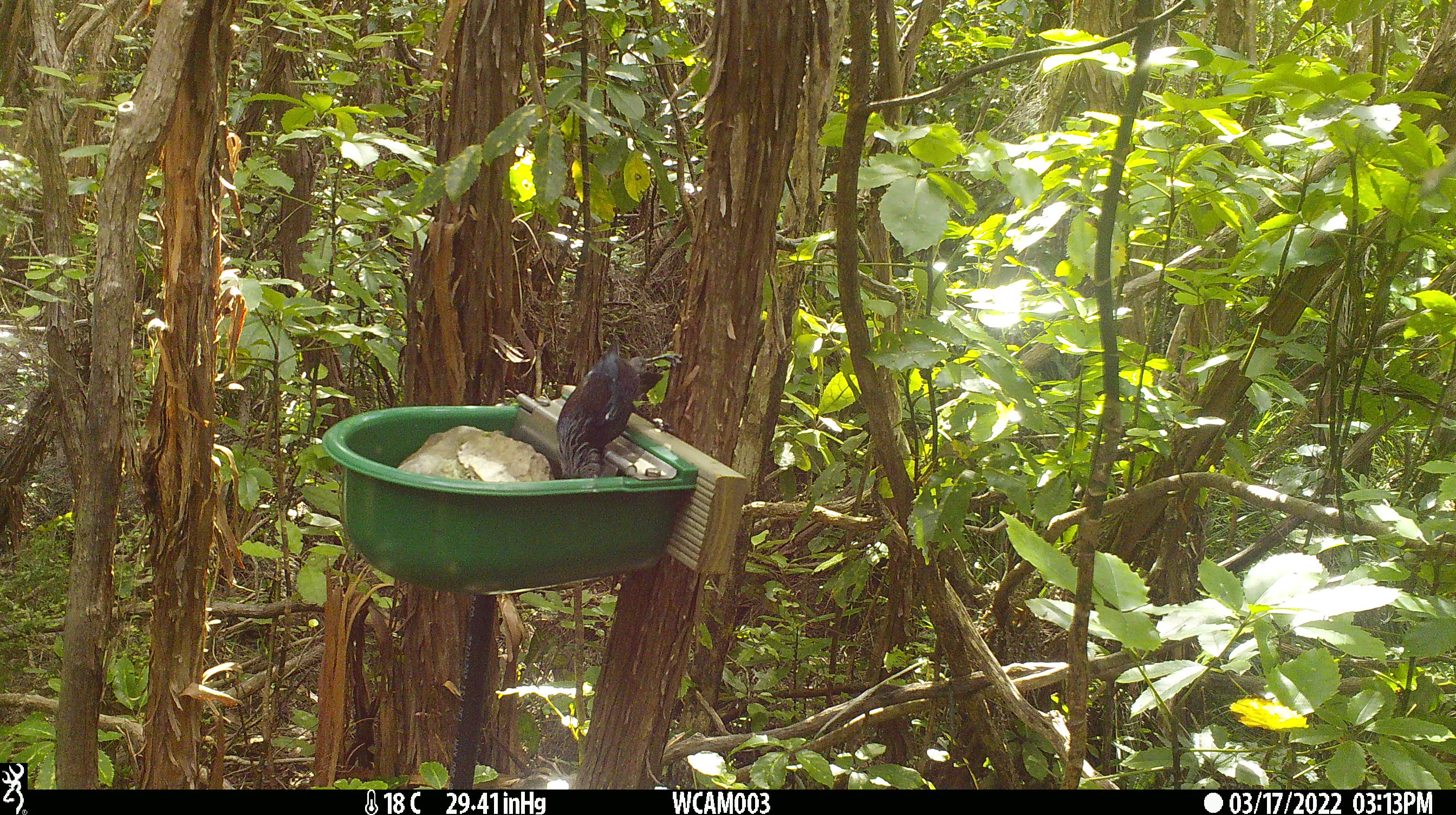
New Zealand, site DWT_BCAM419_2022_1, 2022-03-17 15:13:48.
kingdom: Animalia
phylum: Chordata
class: Aves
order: Passeriformes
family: Meliphagidae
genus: Prosthemadera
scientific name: Prosthemadera novaeseelandiae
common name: tui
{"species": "tui (Prosthemadera novaeseelandiae)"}